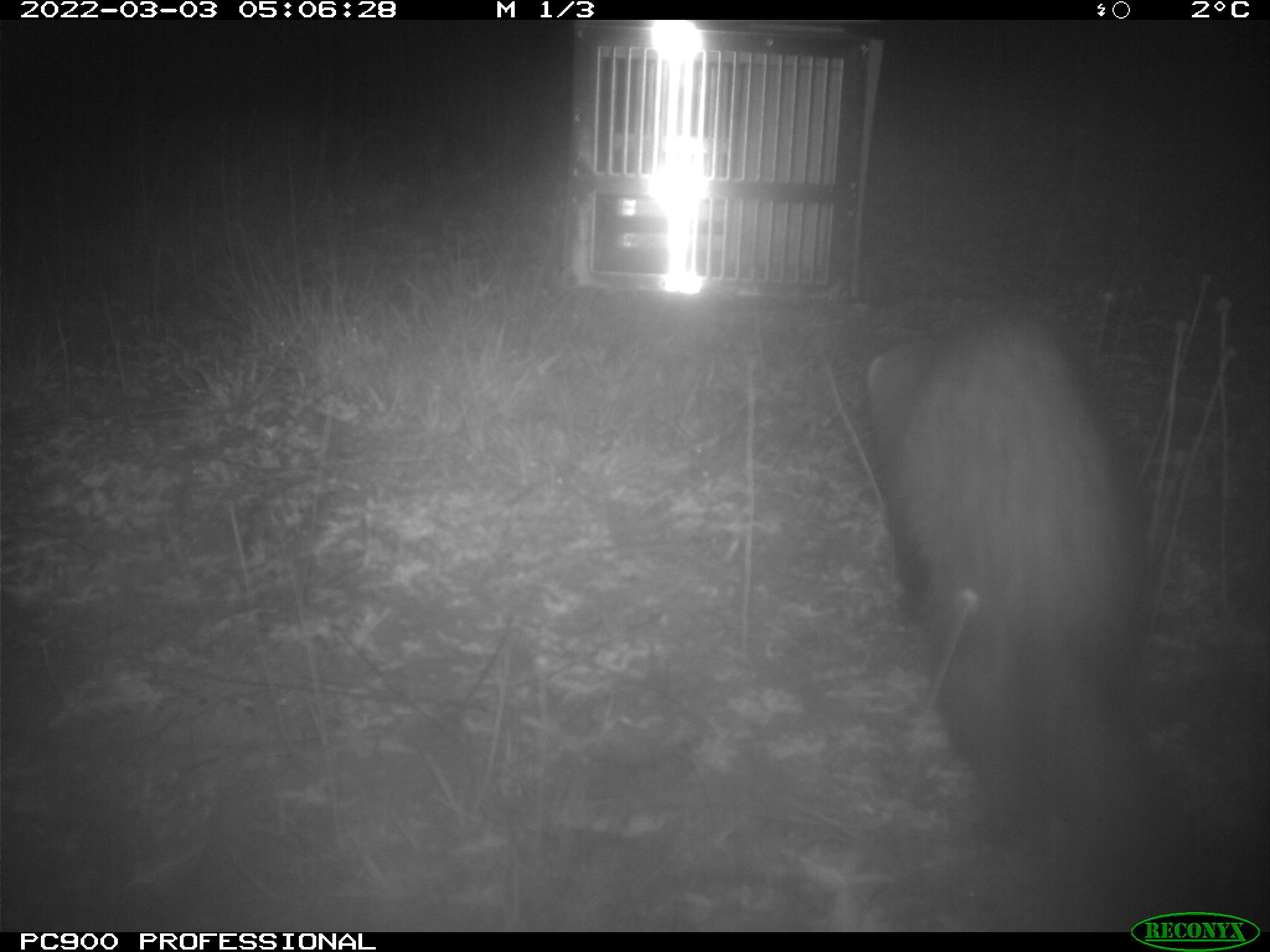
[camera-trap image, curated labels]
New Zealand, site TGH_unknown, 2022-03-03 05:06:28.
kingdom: Animalia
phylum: Chordata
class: Mammalia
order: Carnivora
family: Mustelidae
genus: Mustela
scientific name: Mustela furo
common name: ferret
Ferret (Mustela furo).